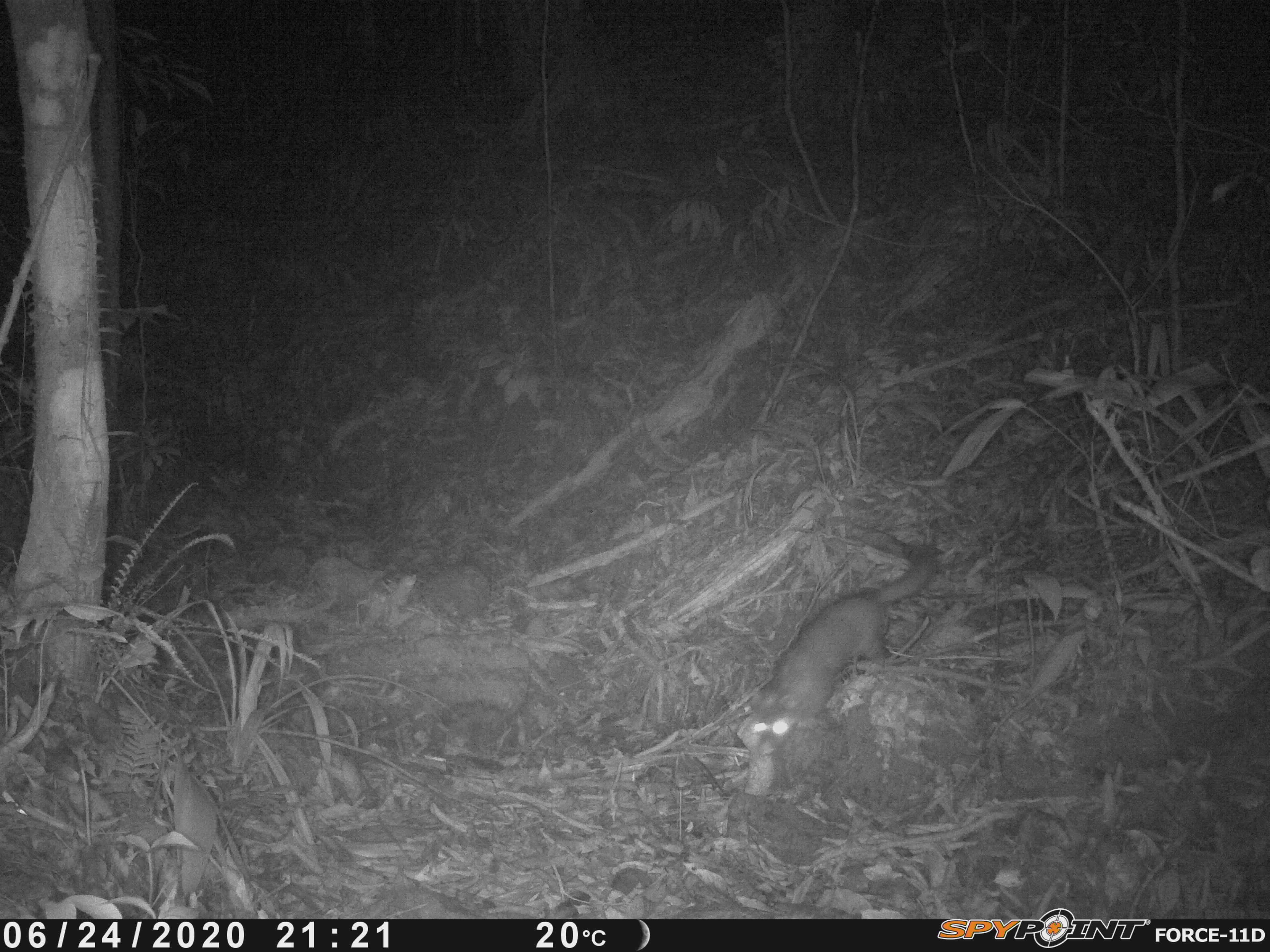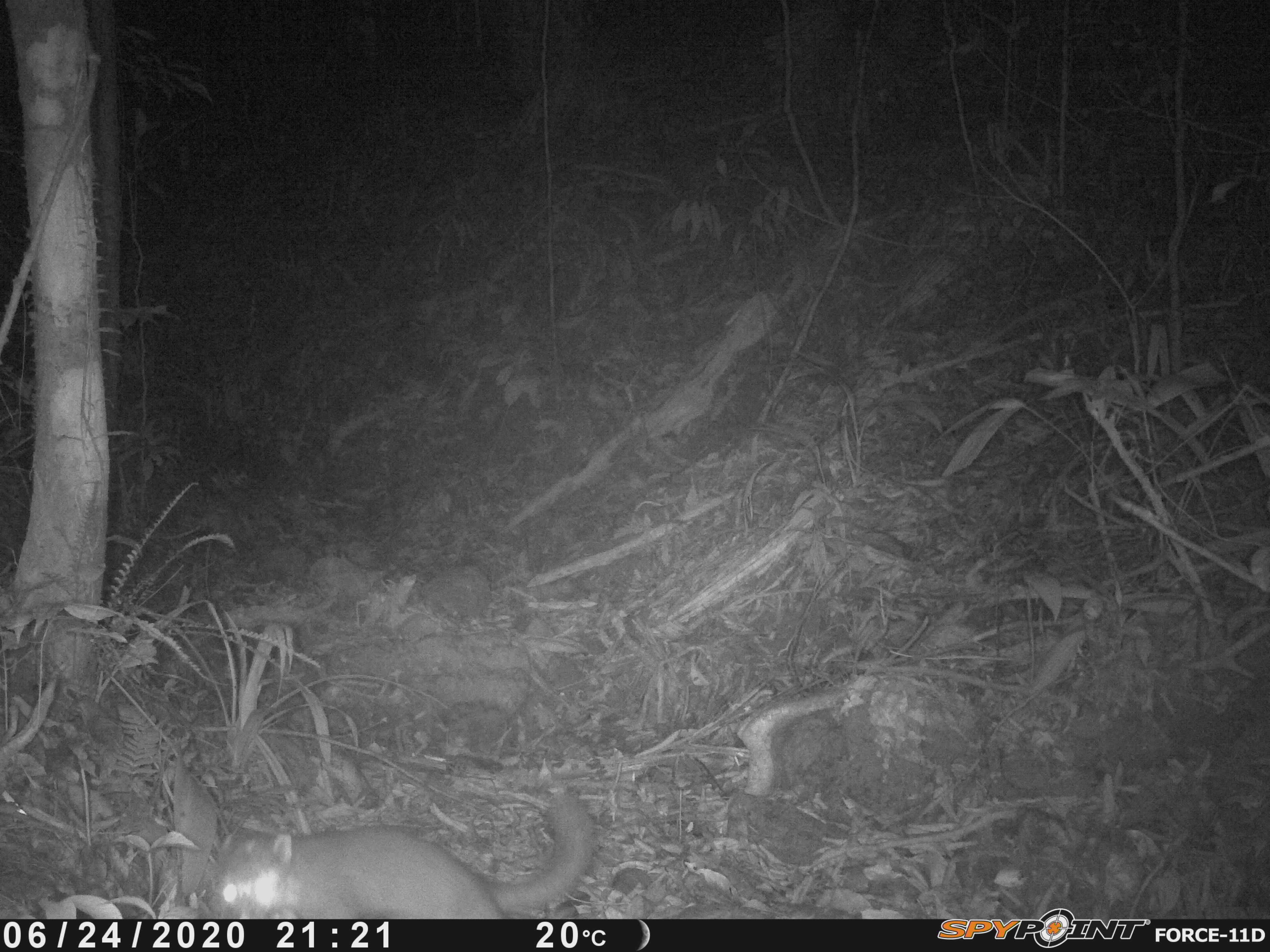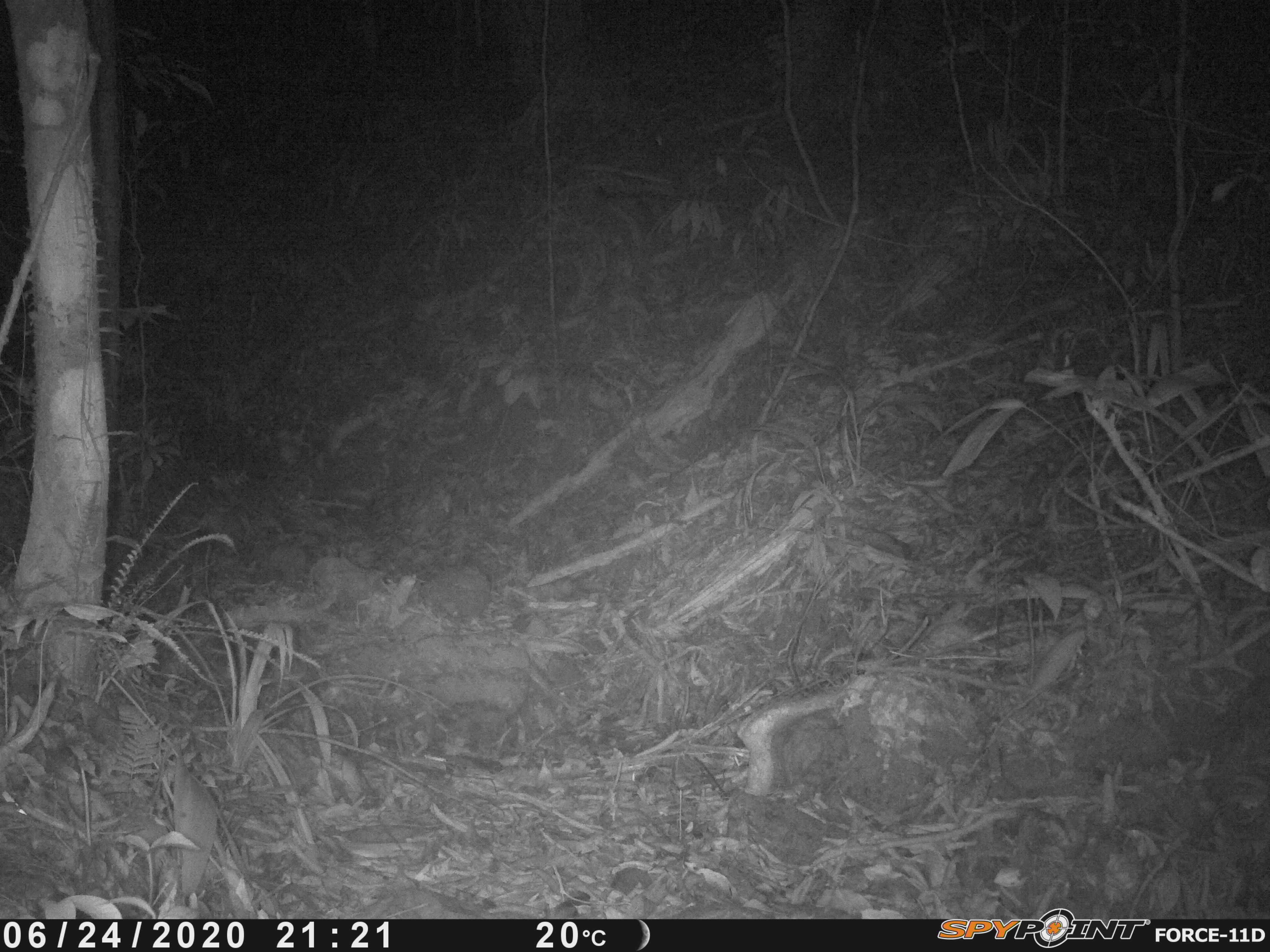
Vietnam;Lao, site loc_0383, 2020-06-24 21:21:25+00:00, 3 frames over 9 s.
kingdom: Animalia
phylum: Chordata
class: Mammalia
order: Carnivora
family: Mustelidae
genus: Melogale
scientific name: Melogale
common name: ferret badger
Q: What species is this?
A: Ferret badger (Melogale).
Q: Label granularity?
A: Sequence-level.